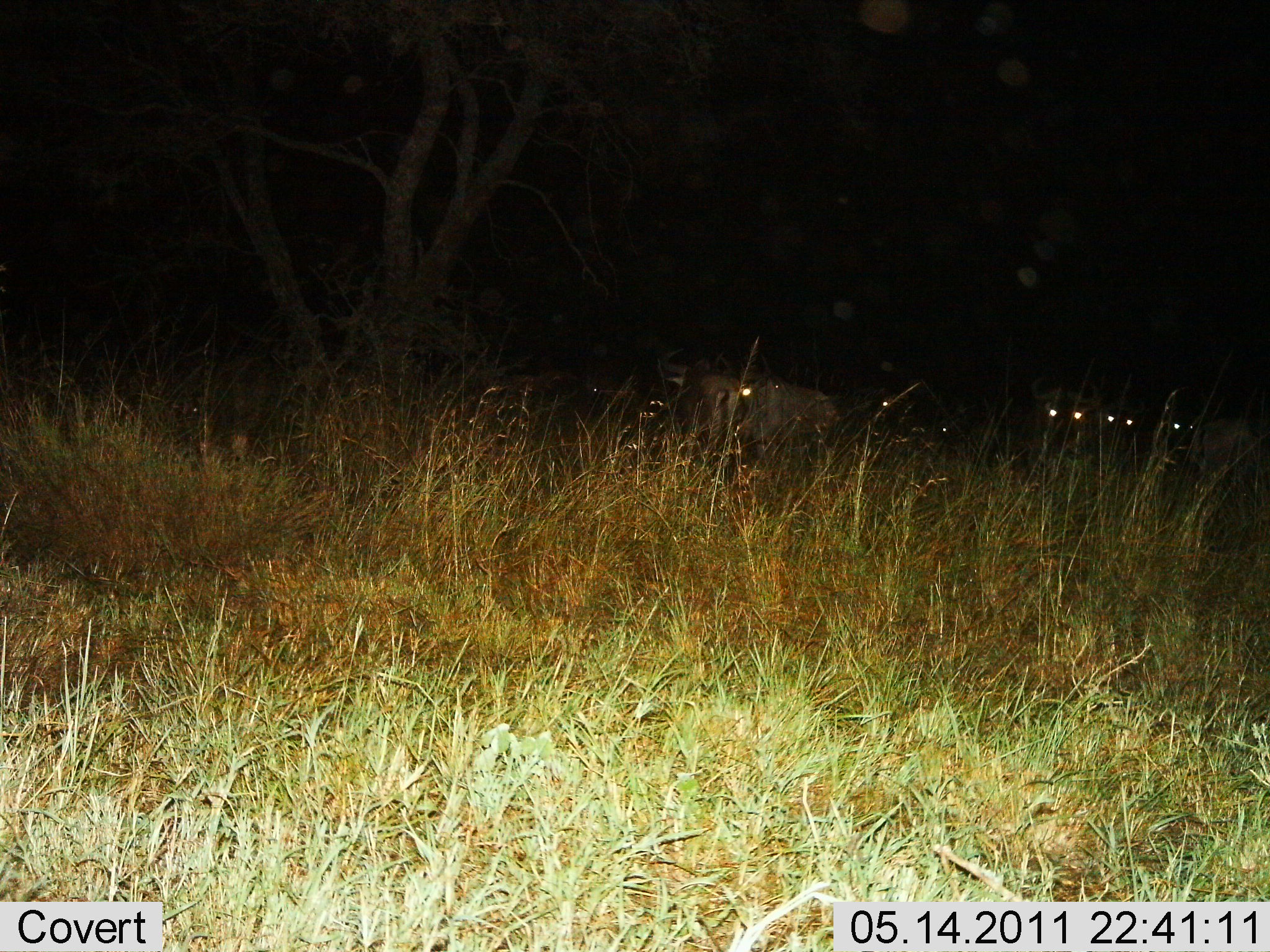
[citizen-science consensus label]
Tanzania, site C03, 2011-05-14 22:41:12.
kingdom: Animalia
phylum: Chordata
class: Mammalia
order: Artiodactyla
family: Bovidae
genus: Connochaetes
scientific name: Connochaetes taurinus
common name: blue wildebeest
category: wildebeest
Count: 5.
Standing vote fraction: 80%.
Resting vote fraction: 40%.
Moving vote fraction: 0%.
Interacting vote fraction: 0%.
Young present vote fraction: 0%.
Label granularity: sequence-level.